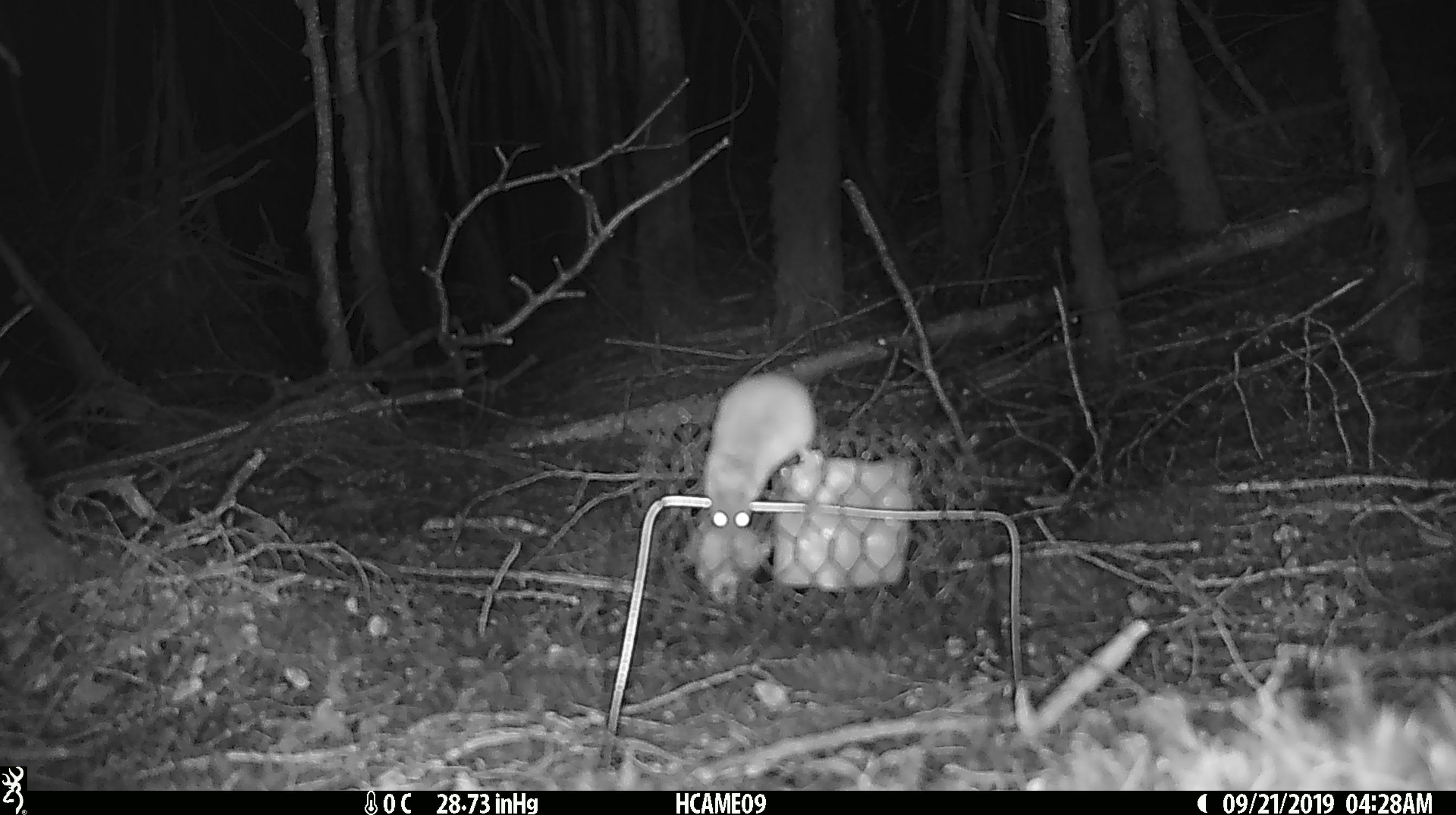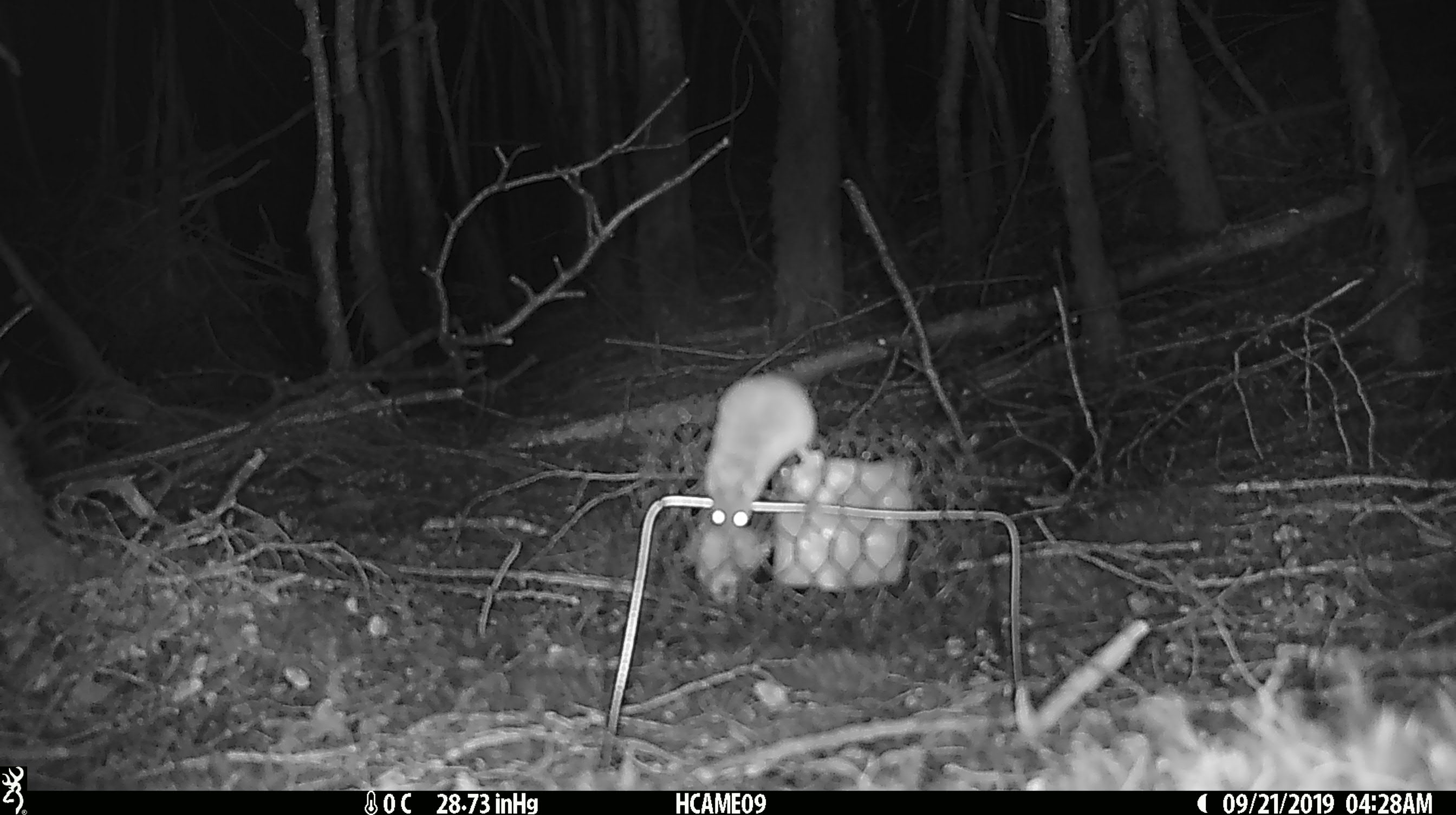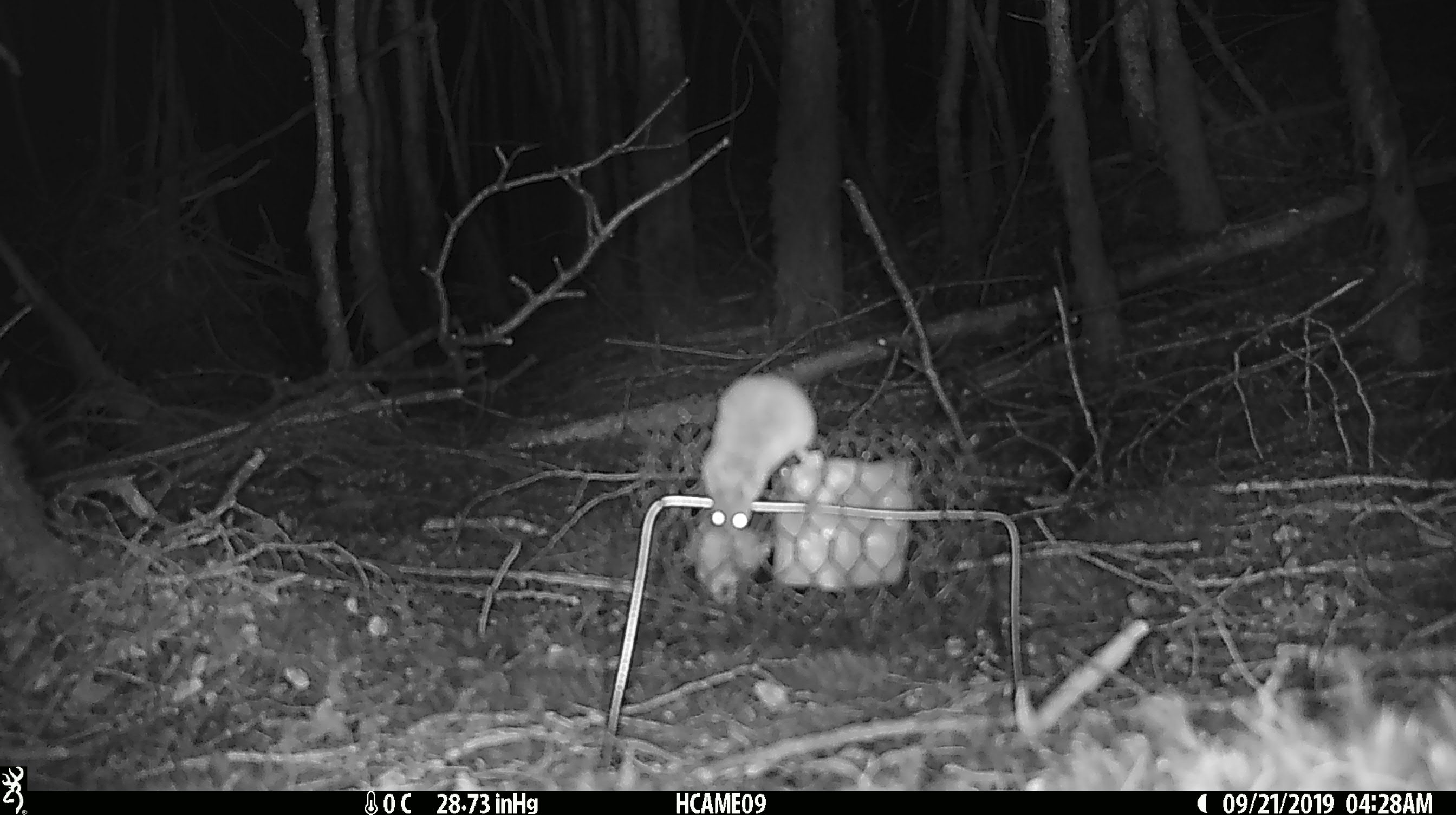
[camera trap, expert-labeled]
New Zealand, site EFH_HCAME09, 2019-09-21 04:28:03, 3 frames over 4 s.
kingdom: Animalia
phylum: Chordata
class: Mammalia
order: Rodentia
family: Muridae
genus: Mus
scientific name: Mus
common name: mouse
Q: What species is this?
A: Mouse (Mus).